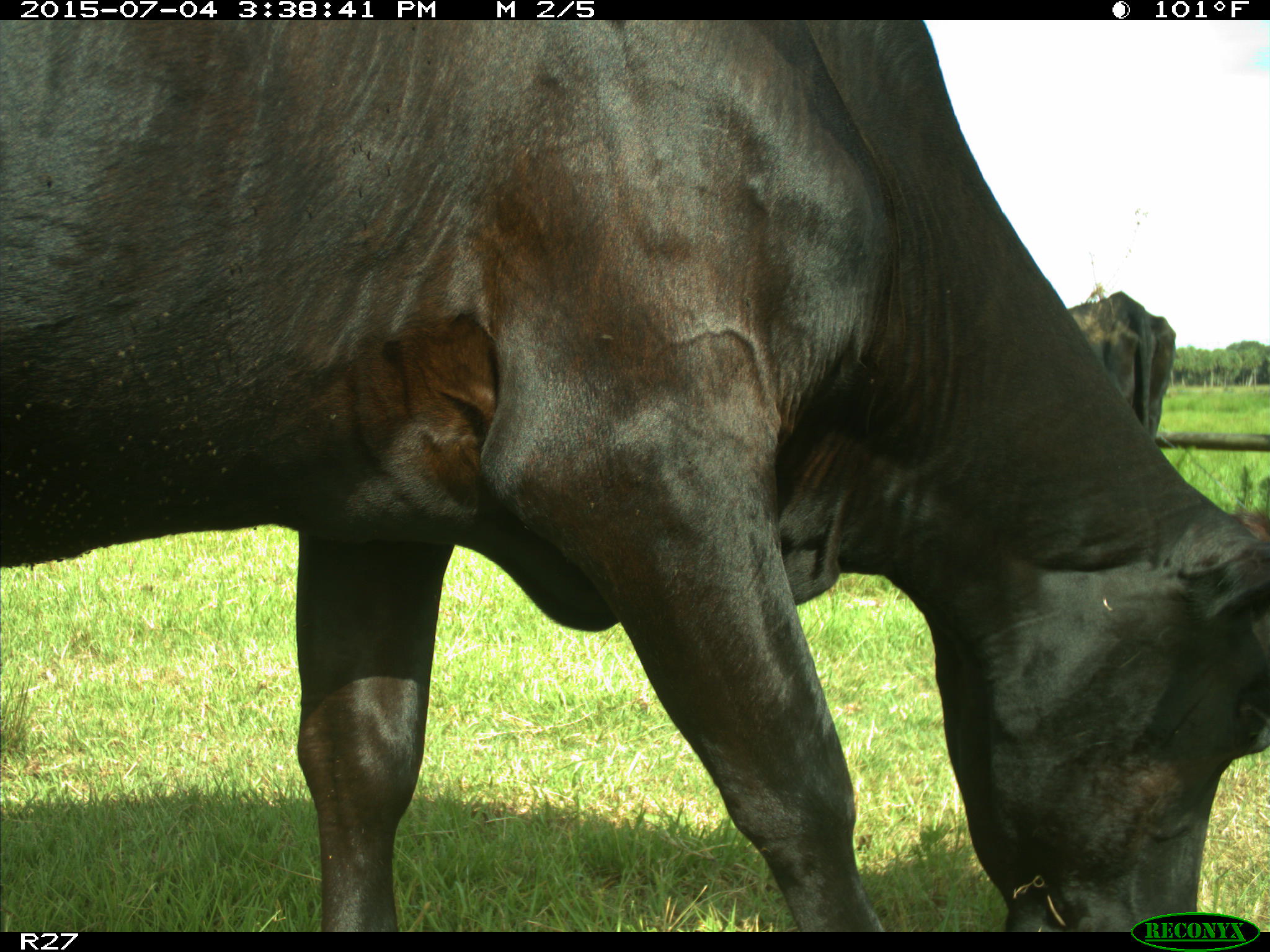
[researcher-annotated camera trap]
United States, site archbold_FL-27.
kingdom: Animalia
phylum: Chordata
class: Mammalia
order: Artiodactyla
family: Bovidae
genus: Bos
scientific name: Bos taurus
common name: domestic cow